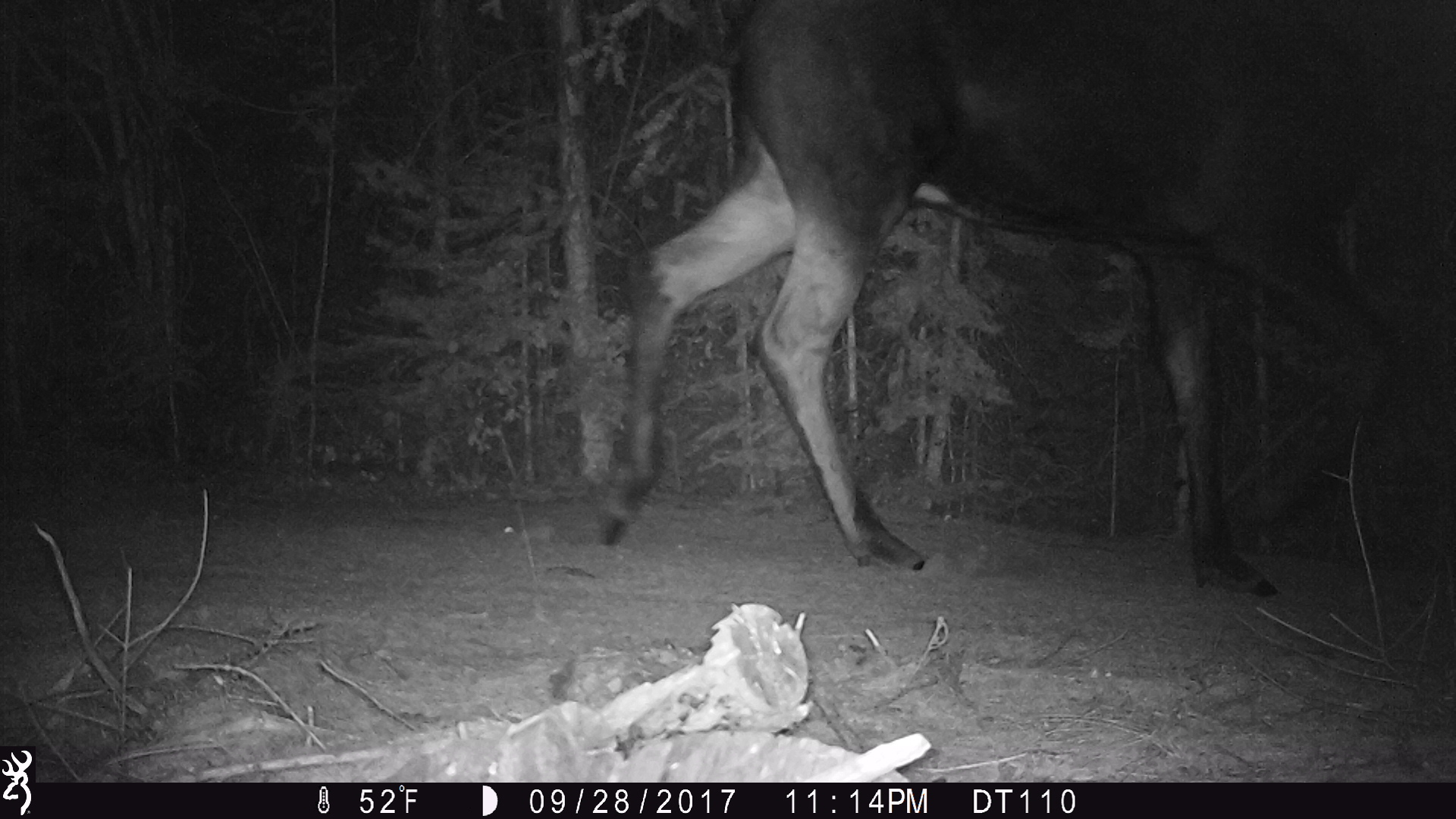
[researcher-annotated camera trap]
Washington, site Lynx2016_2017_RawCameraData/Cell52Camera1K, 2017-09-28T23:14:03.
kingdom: Animalia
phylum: Chordata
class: Mammalia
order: Artiodactyla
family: Cervidae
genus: Alces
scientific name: Alces alces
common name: moose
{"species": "Alces alces (moose)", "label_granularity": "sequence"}